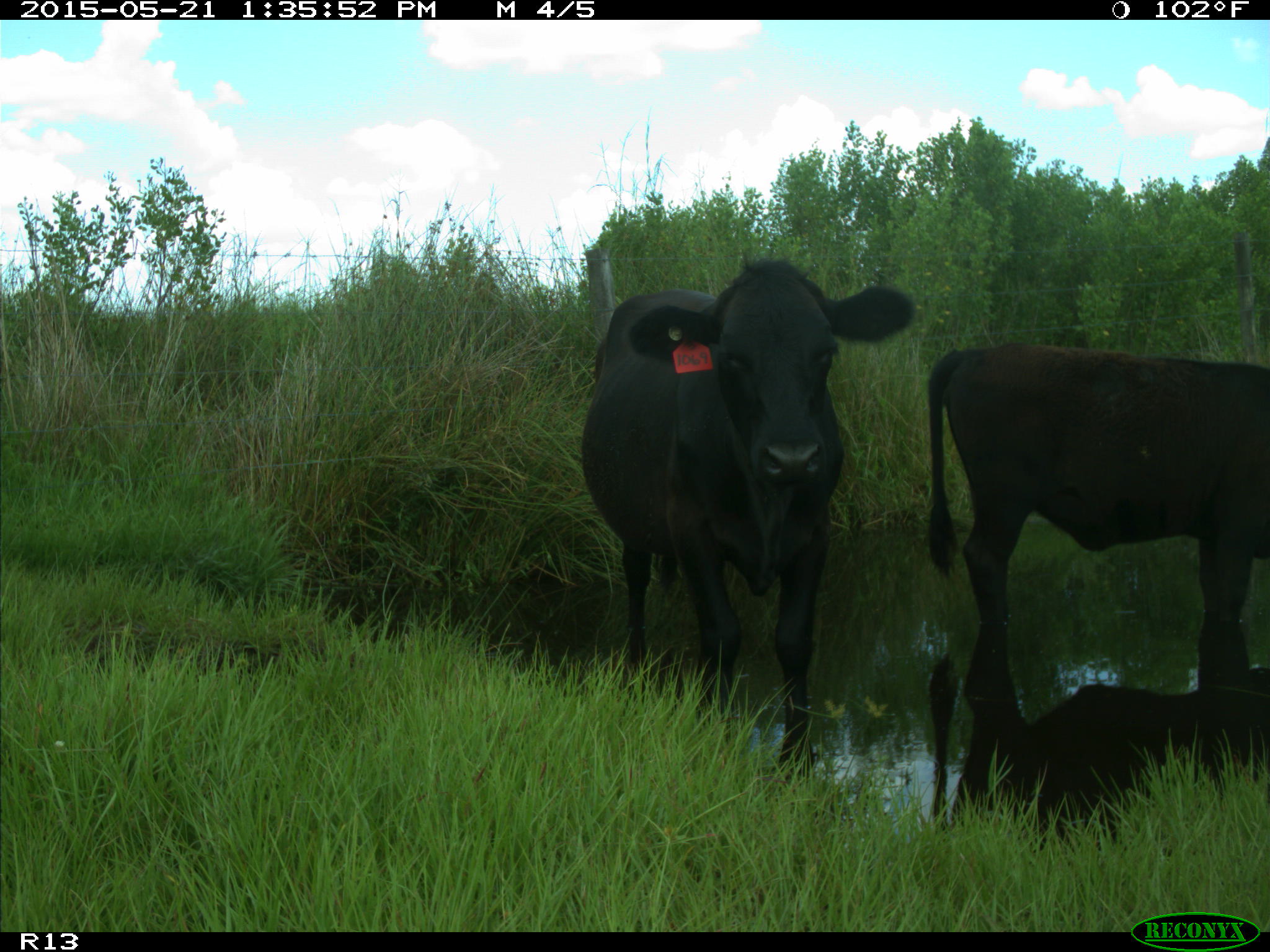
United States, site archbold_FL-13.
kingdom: Animalia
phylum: Chordata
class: Mammalia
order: Artiodactyla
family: Bovidae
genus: Bos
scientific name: Bos taurus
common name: domestic cow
Bos taurus (domestic cow).